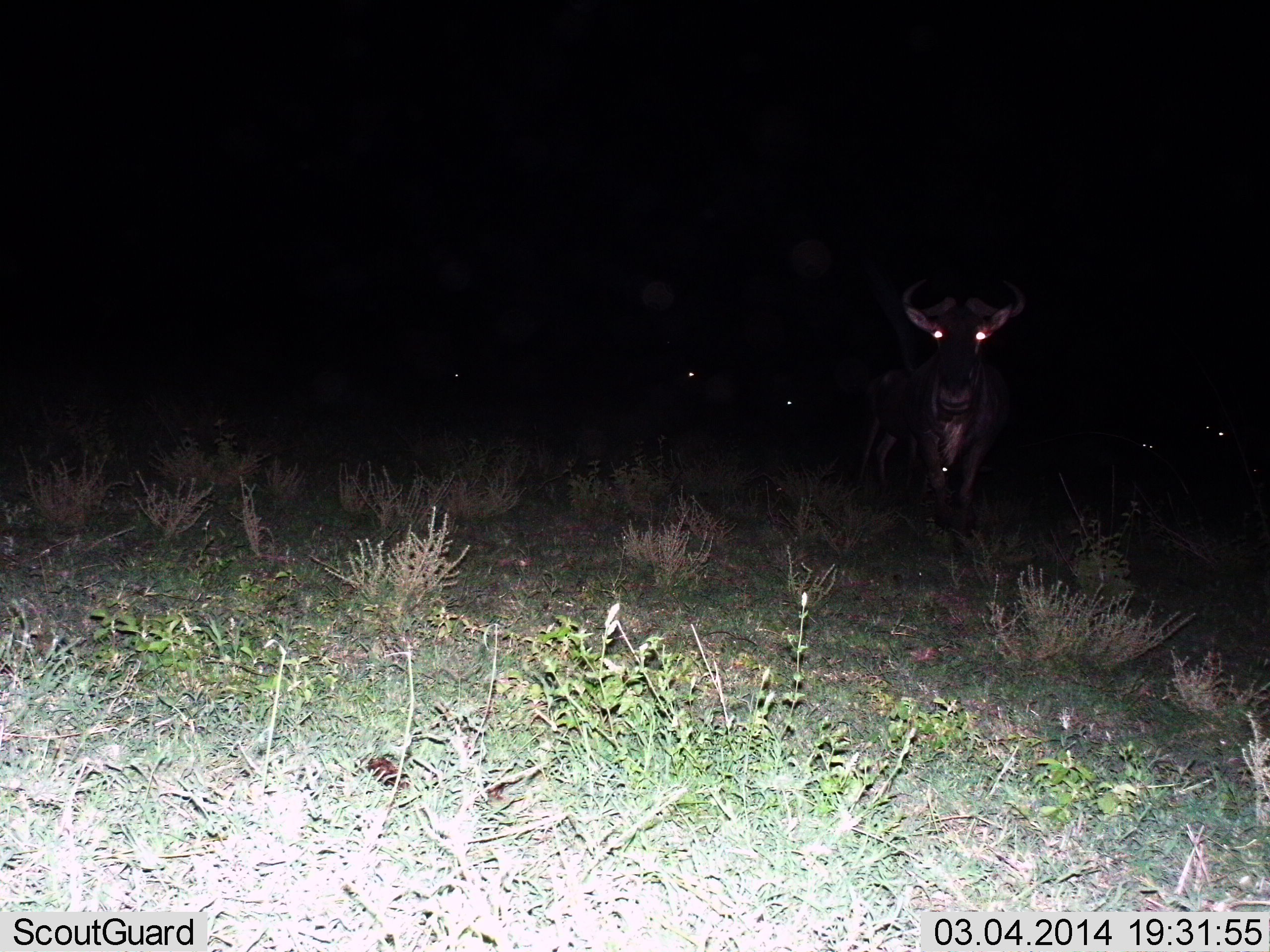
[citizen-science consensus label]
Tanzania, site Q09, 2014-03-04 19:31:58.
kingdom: Animalia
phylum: Chordata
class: Mammalia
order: Artiodactyla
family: Bovidae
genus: Connochaetes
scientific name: Connochaetes taurinus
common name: blue wildebeest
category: wildebeest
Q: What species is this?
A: Wildebeest (blue wildebeest) (Connochaetes taurinus).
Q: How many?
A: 5.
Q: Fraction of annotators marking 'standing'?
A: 70%.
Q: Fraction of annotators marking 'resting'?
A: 20%.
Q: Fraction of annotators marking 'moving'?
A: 30%.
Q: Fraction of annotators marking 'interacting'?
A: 0%.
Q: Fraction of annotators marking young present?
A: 0%.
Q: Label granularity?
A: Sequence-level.